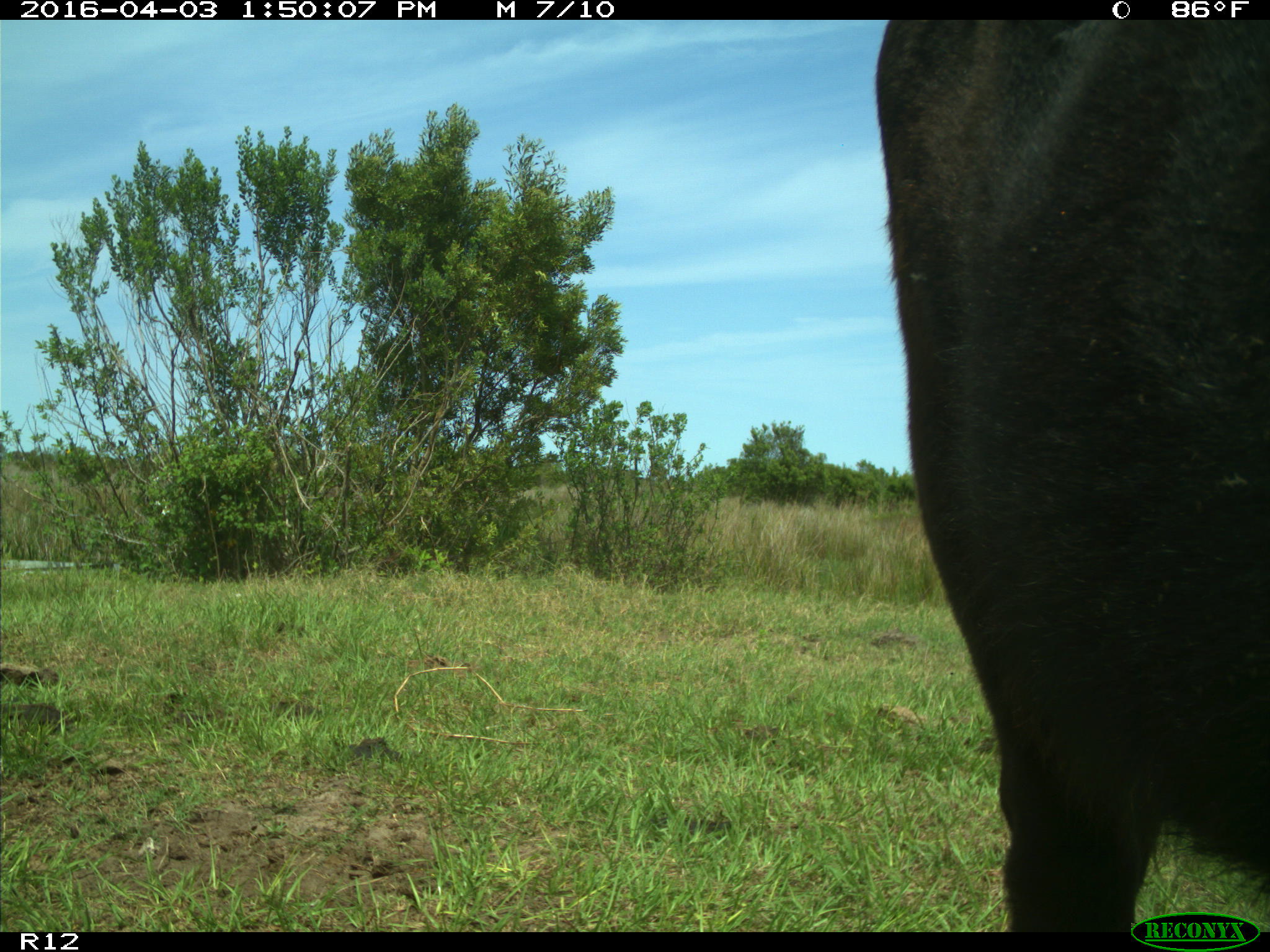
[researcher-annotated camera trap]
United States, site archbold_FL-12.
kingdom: Animalia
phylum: Chordata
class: Mammalia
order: Artiodactyla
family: Bovidae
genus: Bos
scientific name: Bos taurus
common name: domestic cow